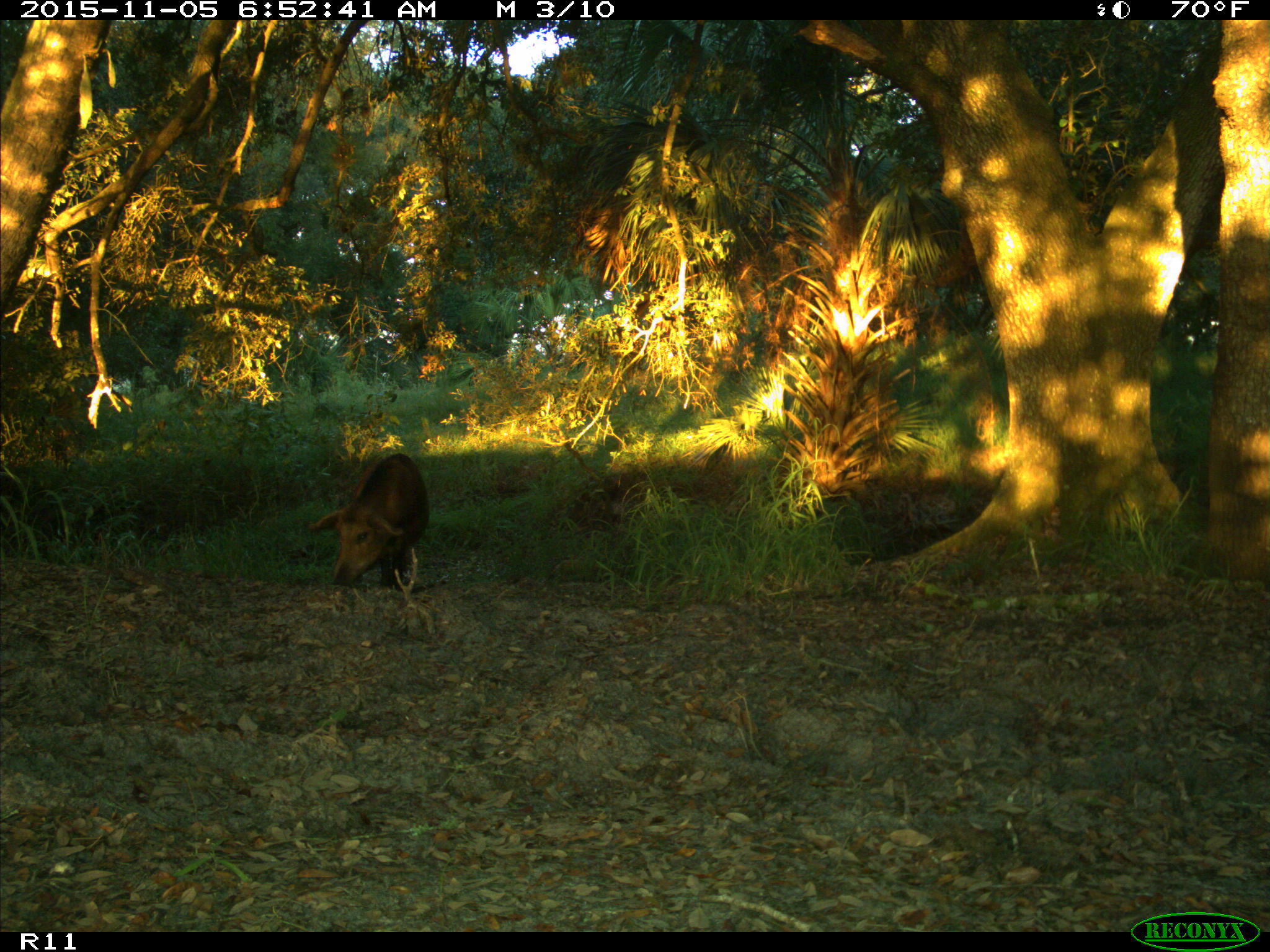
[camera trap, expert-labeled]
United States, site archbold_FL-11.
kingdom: Animalia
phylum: Chordata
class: Mammalia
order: Artiodactyla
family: Suidae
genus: Sus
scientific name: Sus scrofa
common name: wild boar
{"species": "Sus scrofa (wild boar)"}